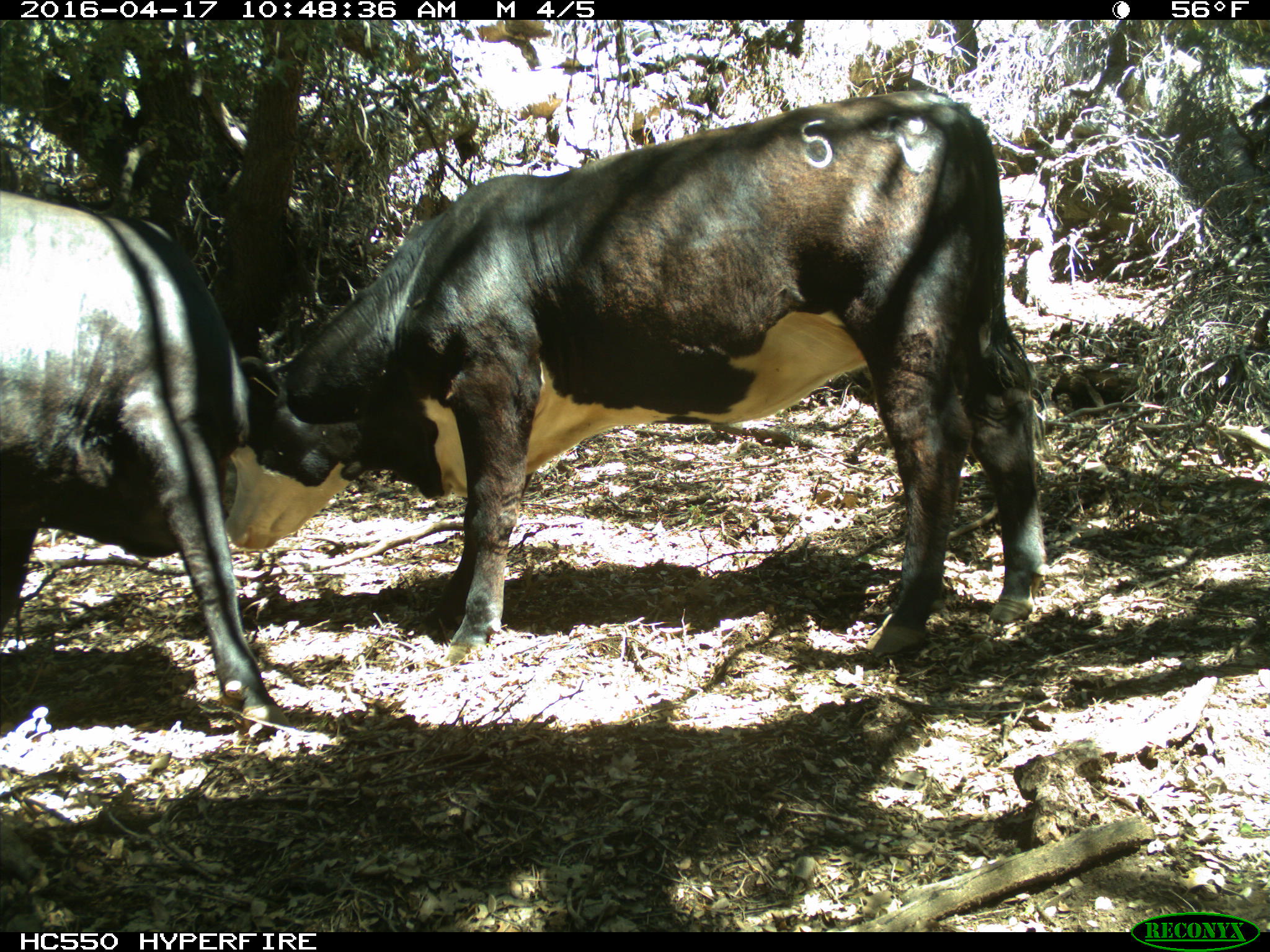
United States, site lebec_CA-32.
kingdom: Animalia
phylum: Chordata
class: Mammalia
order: Artiodactyla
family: Bovidae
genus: Bos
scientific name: Bos taurus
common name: domestic cow